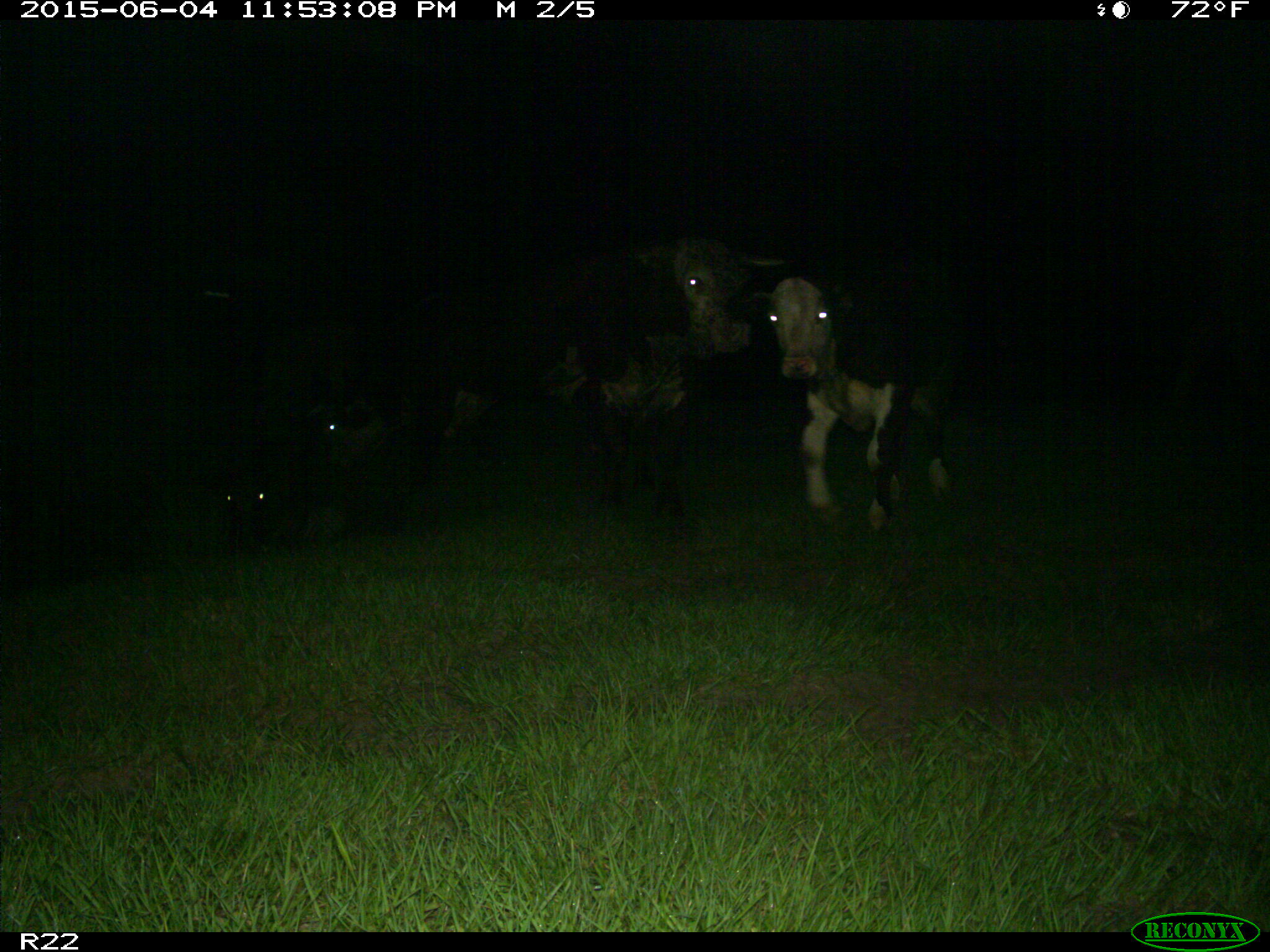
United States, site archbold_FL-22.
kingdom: Animalia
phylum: Chordata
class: Mammalia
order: Artiodactyla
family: Bovidae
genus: Bos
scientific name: Bos taurus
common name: domestic cow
Bos taurus (domestic cow).